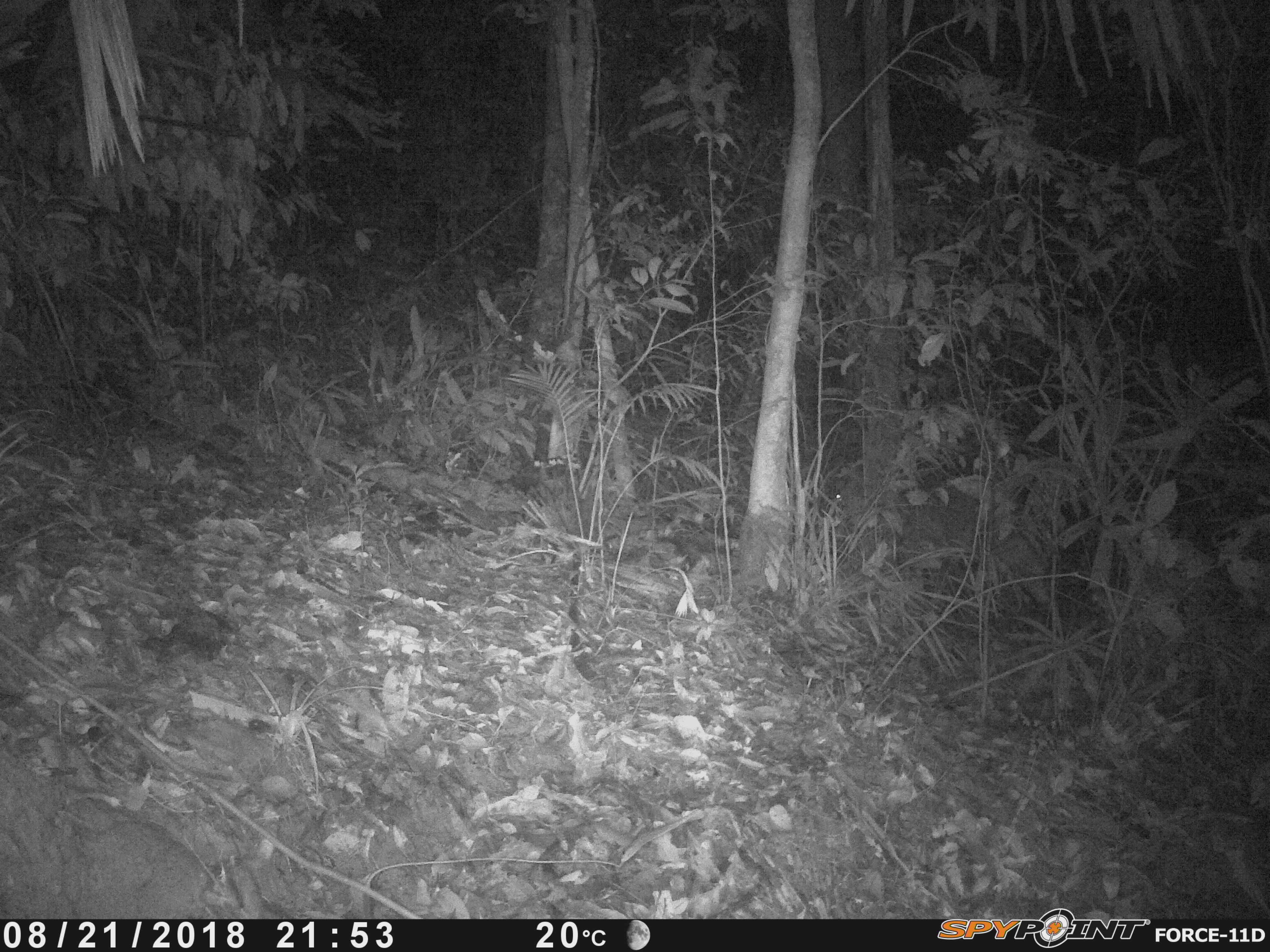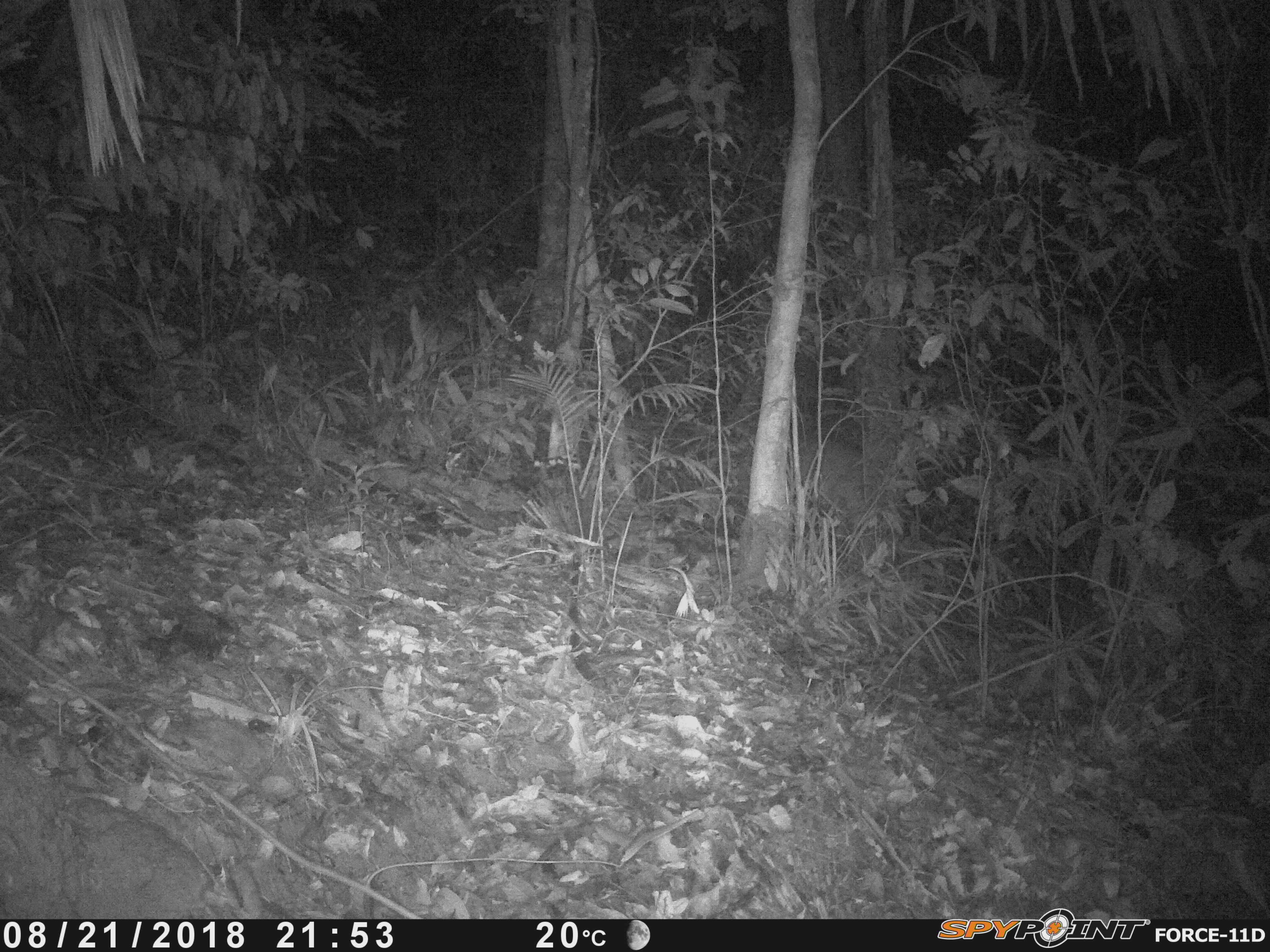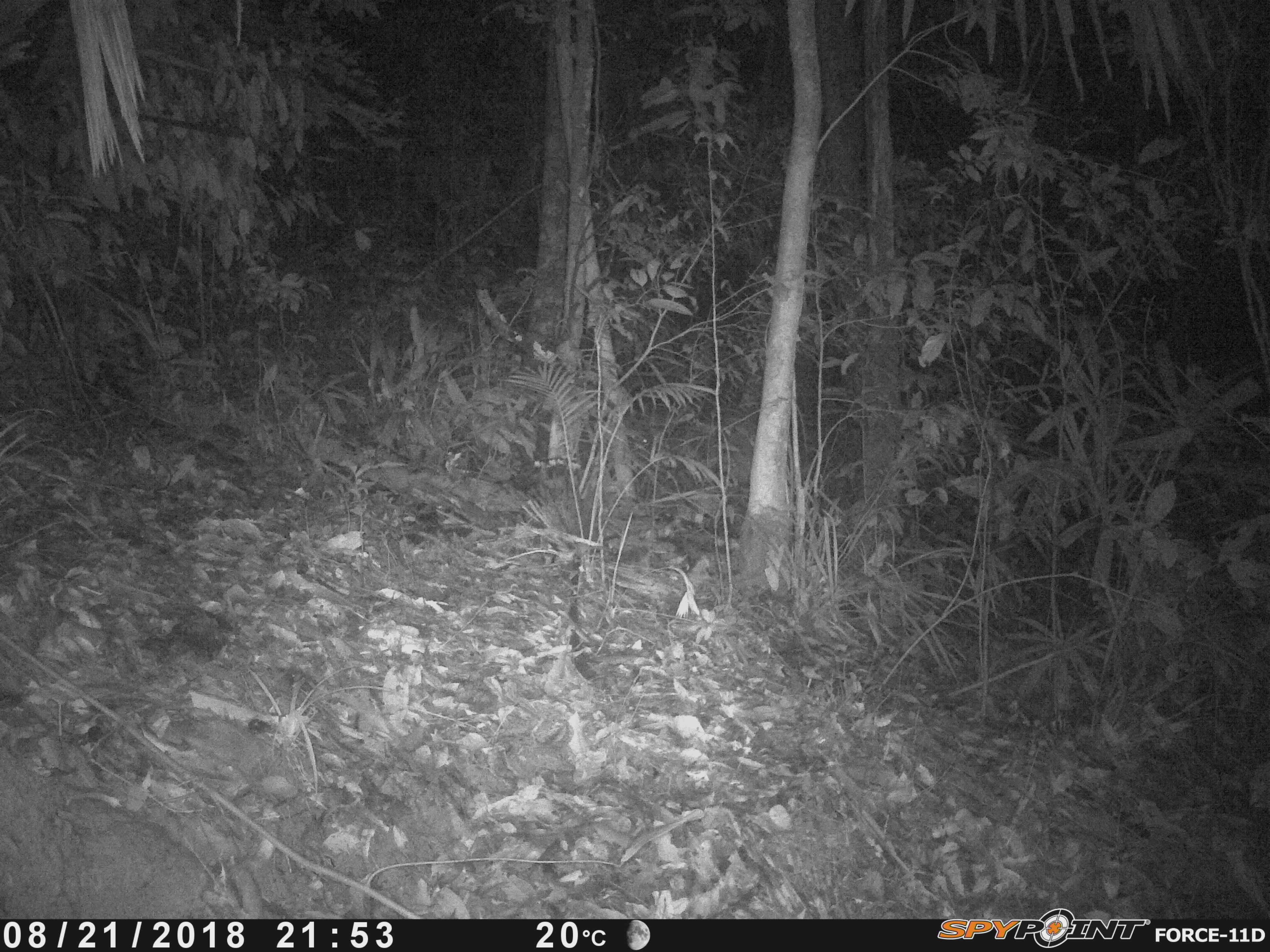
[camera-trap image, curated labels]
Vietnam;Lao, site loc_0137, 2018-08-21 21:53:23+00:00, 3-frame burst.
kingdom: Animalia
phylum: Chordata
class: Mammalia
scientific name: Laurasiatheria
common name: ungulate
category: unidentified ungulates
Unidentified ungulates (ungulate) (Laurasiatheria). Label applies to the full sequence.